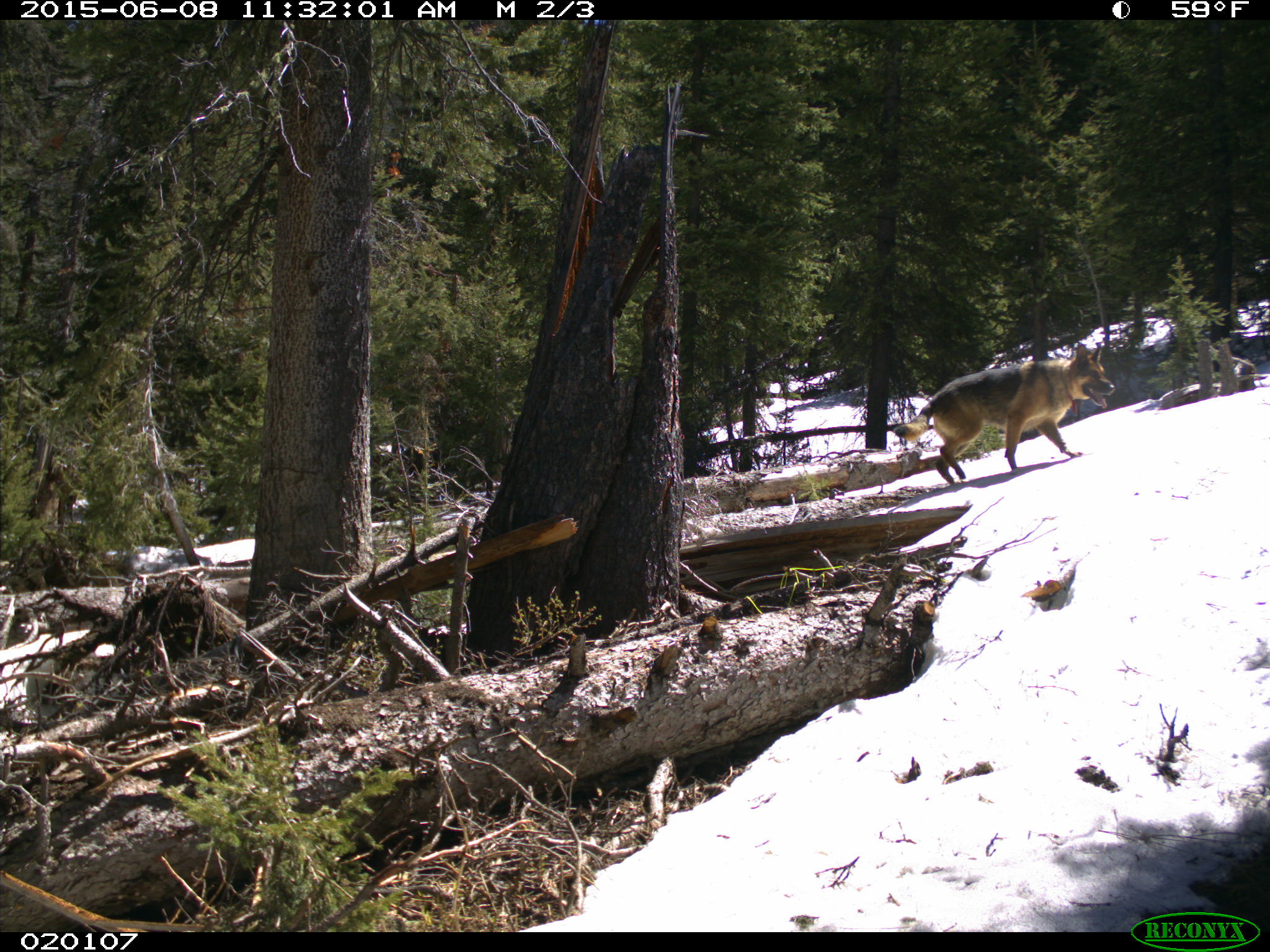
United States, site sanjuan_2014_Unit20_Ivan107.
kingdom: Animalia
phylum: Chordata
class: Mammalia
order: Carnivora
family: Canidae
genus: Canis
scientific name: Canis familiaris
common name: domestic dog